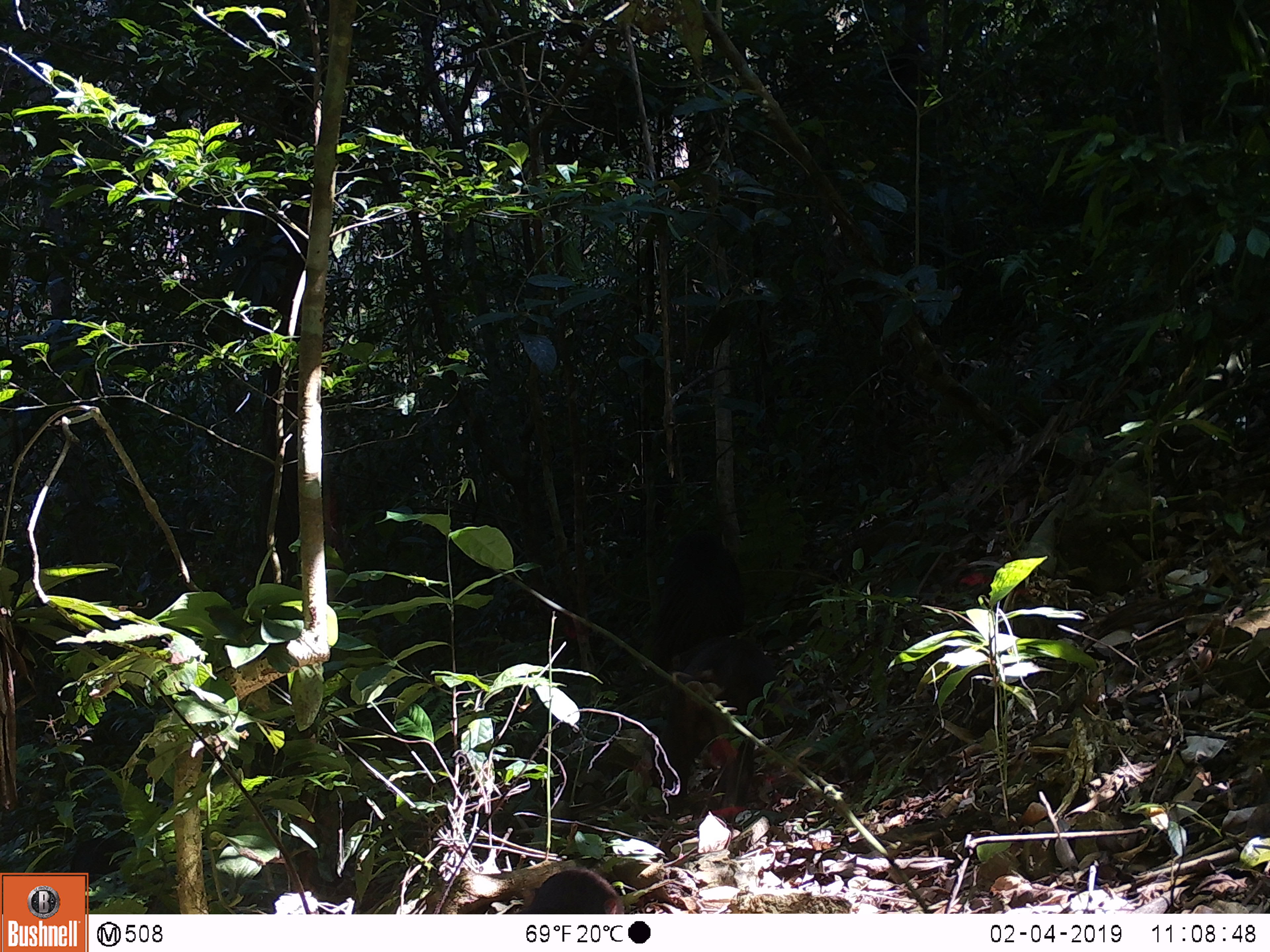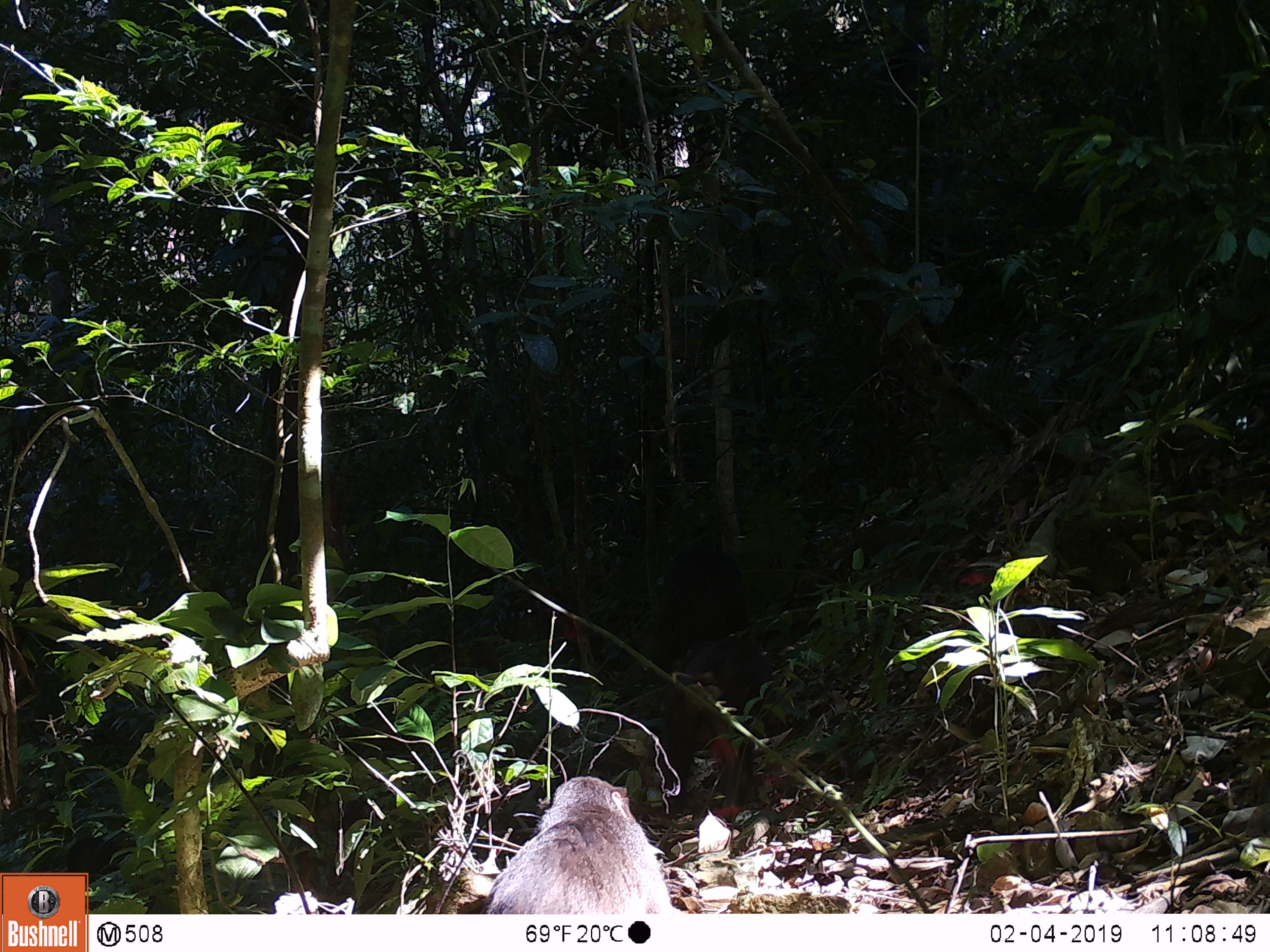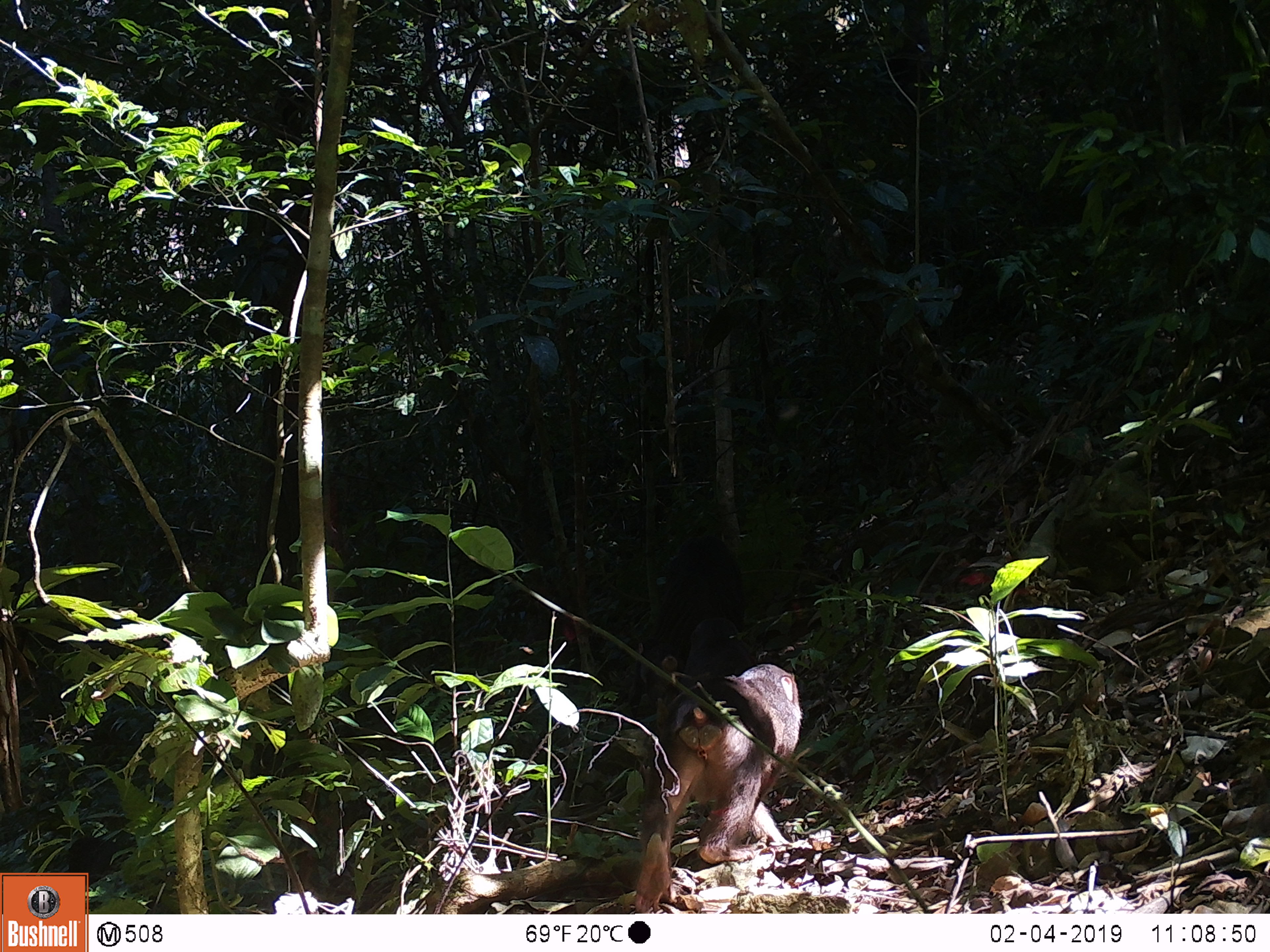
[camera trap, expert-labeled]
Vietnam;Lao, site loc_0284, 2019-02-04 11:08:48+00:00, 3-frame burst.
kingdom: Animalia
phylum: Chordata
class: Mammalia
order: Primates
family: Cercopithecidae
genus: Macaca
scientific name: Macaca arctoides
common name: stump-tailed macaque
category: stump tailed macaque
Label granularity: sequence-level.